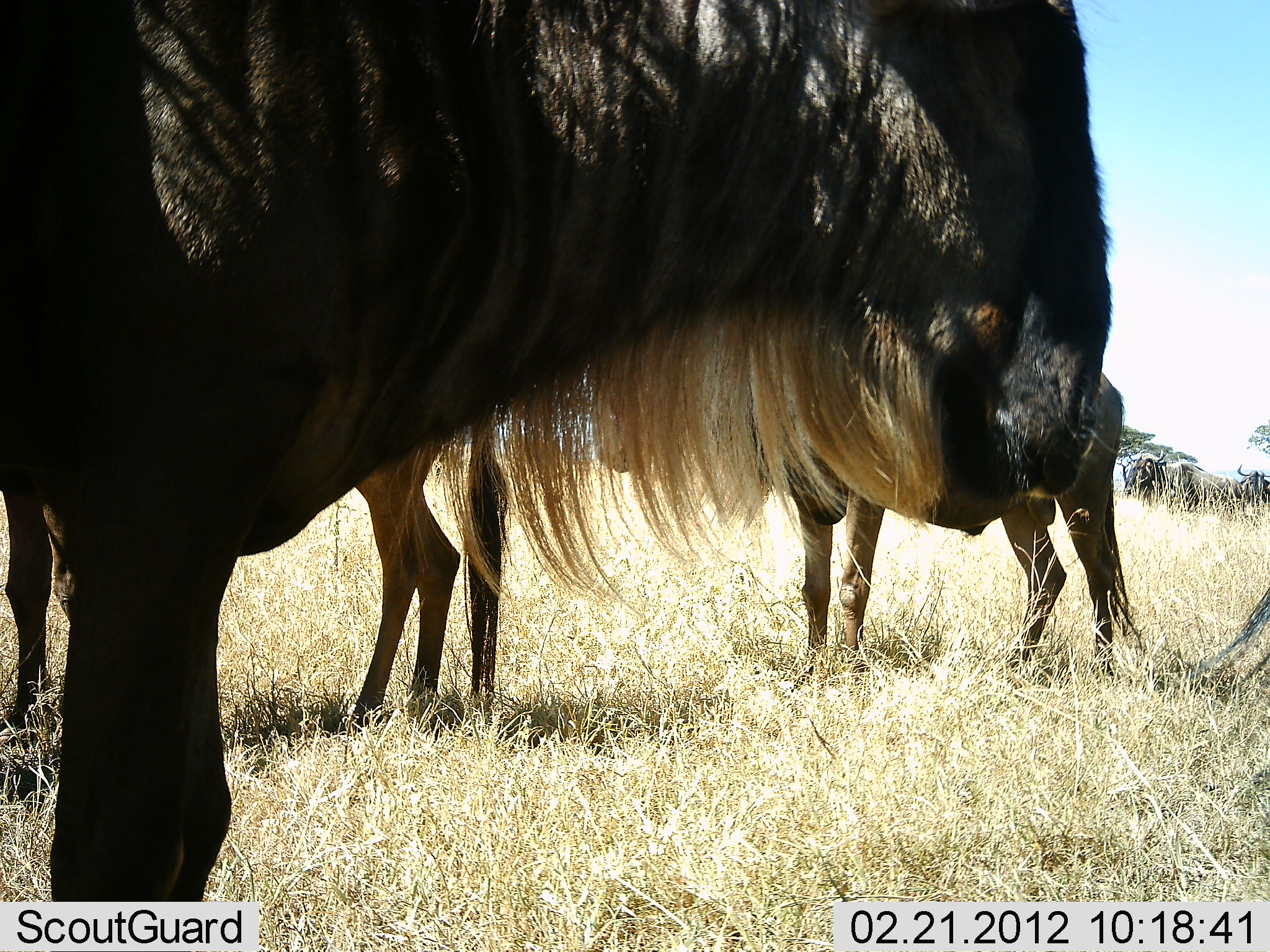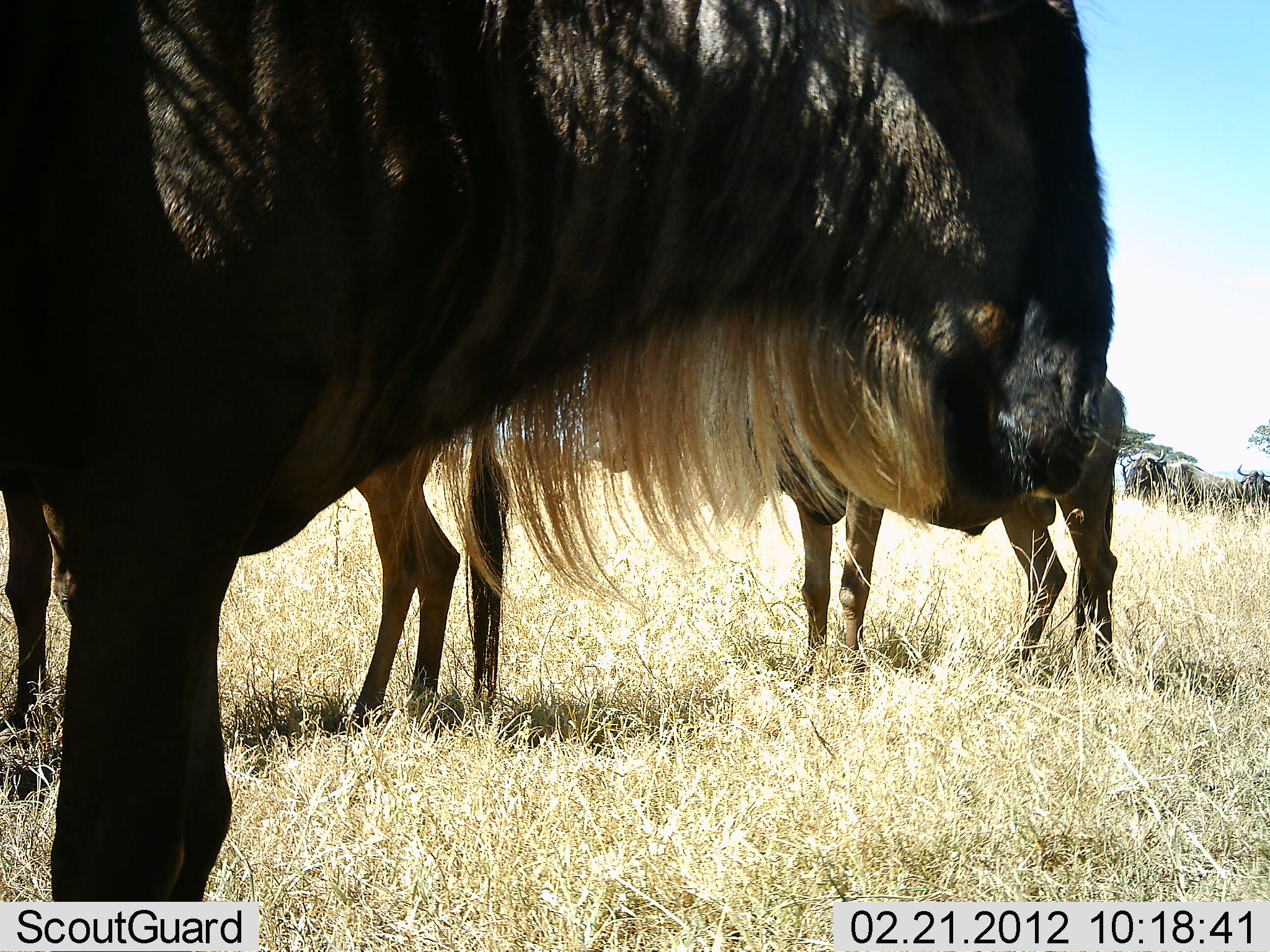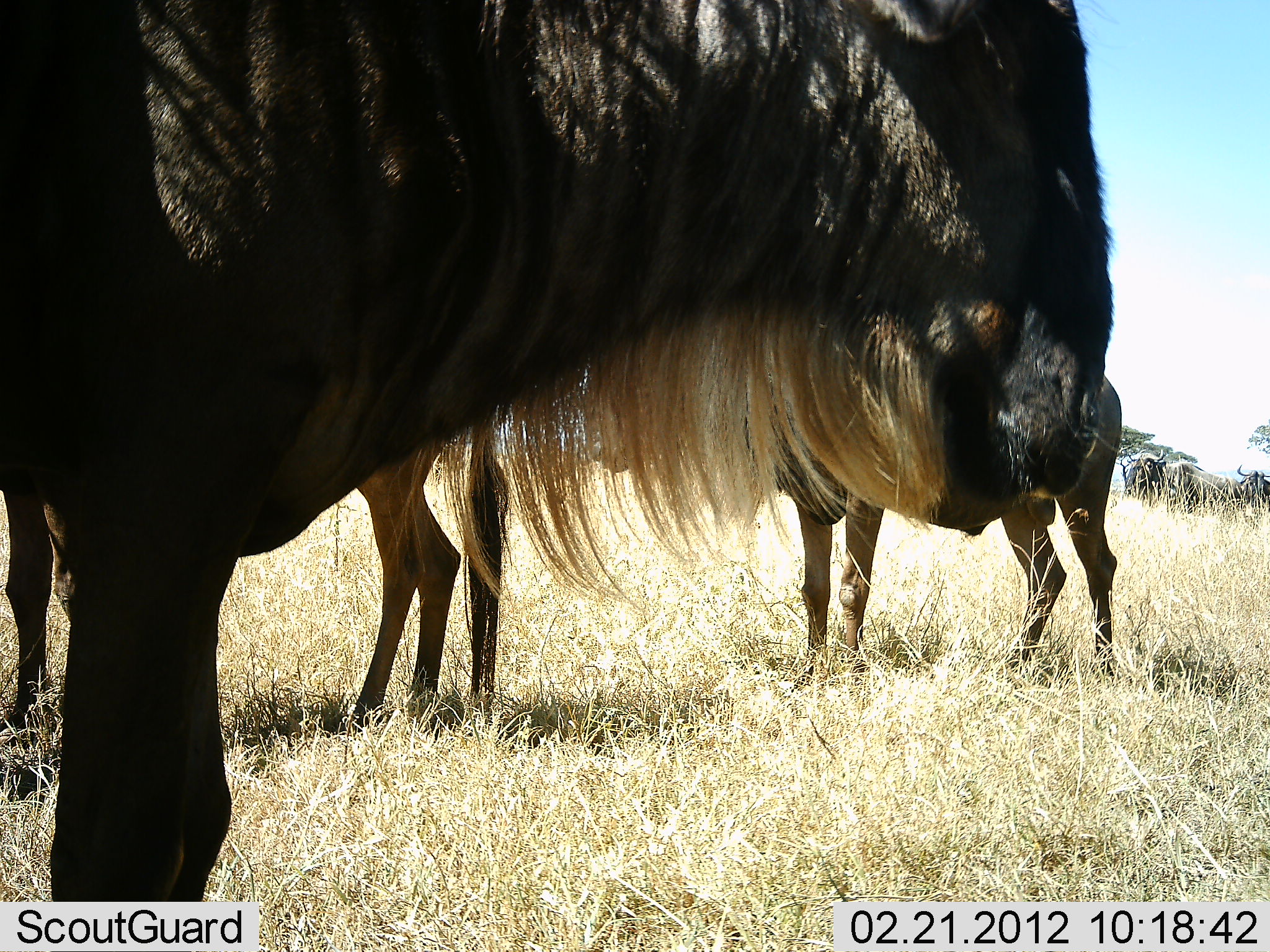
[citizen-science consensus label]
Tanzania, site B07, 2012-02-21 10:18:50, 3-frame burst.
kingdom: Animalia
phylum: Chordata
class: Mammalia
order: Artiodactyla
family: Bovidae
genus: Connochaetes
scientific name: Connochaetes taurinus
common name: blue wildebeest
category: wildebeest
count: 5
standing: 96%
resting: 4%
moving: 0%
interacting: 0%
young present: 0%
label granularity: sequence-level